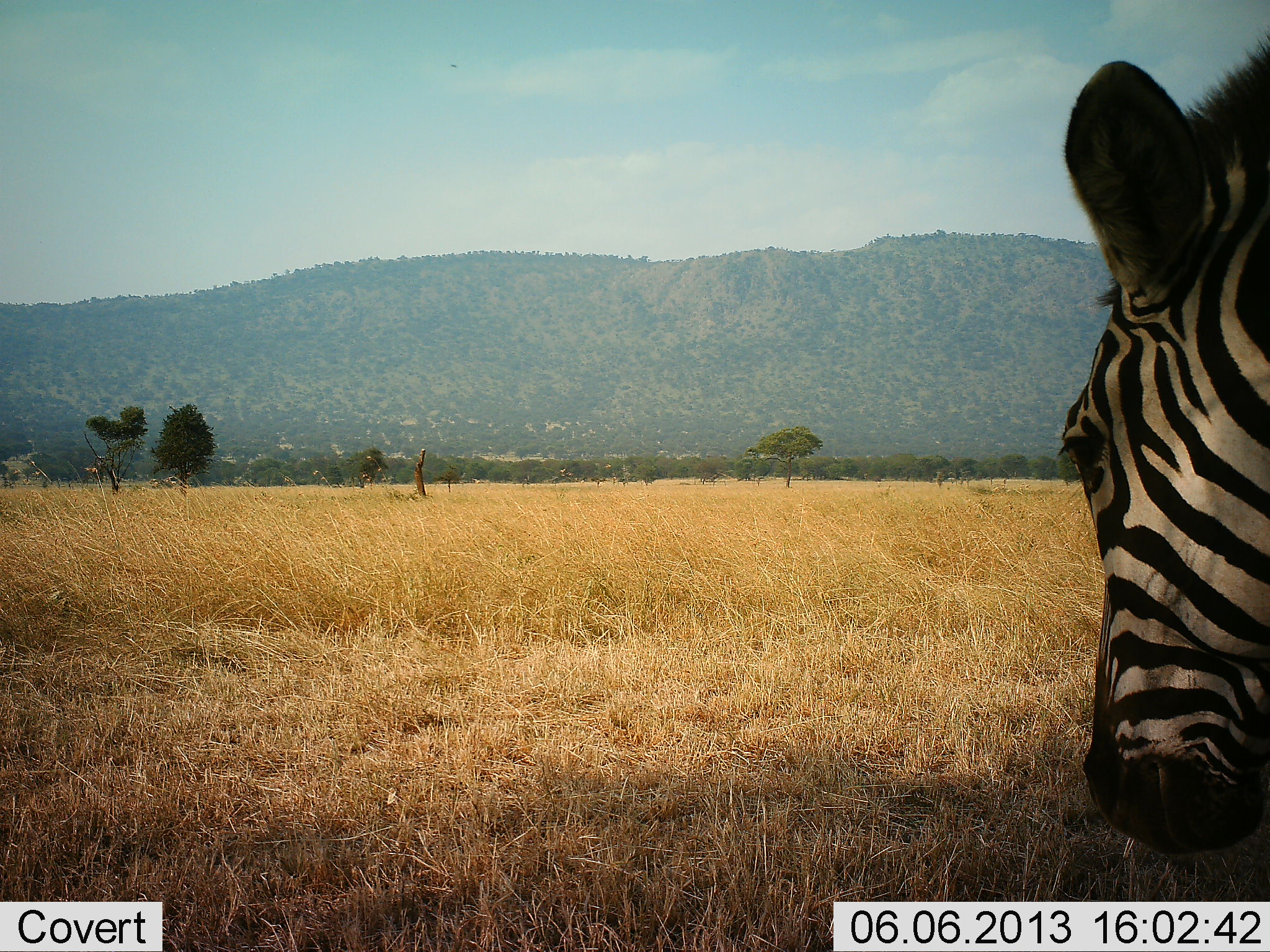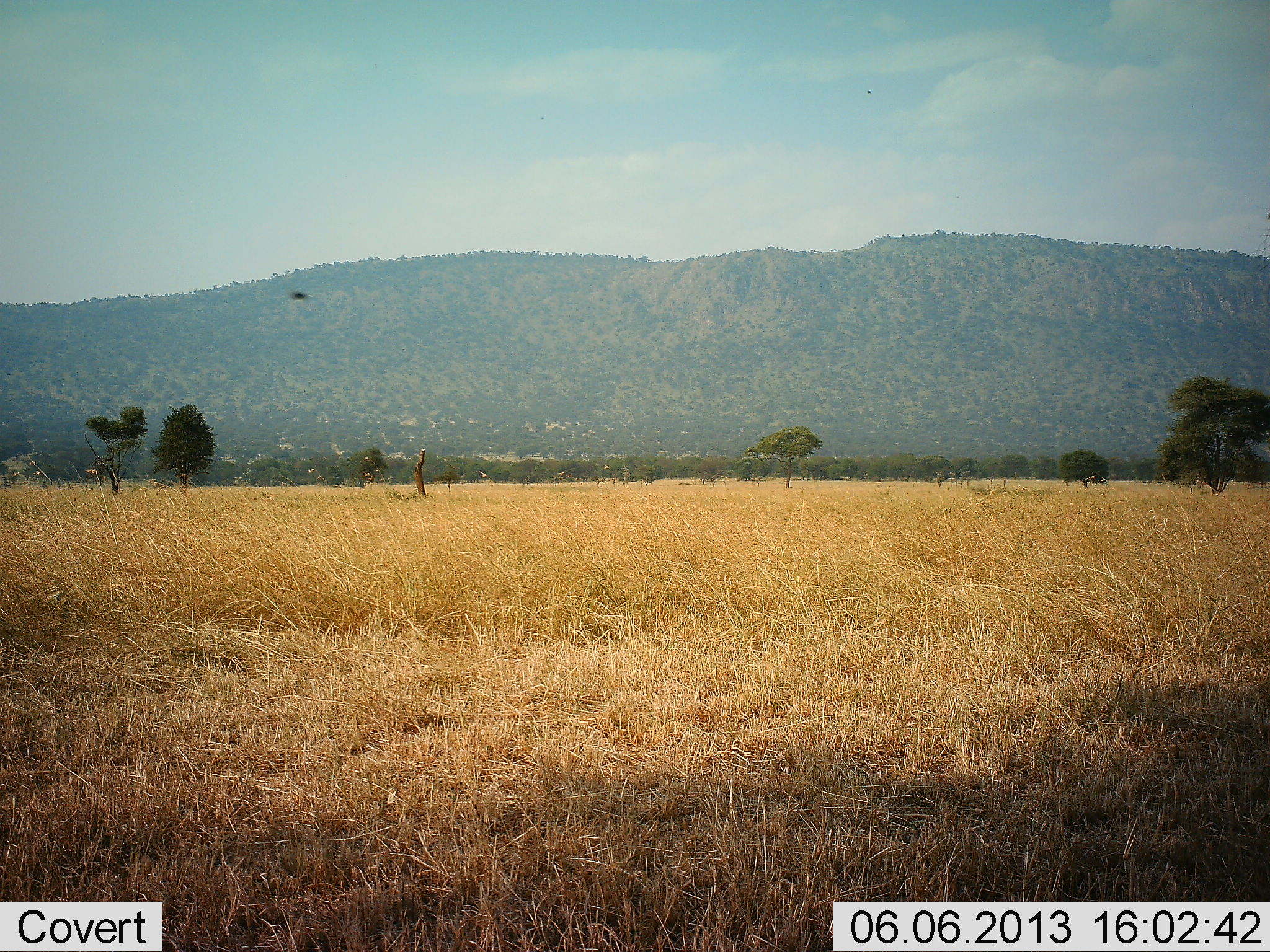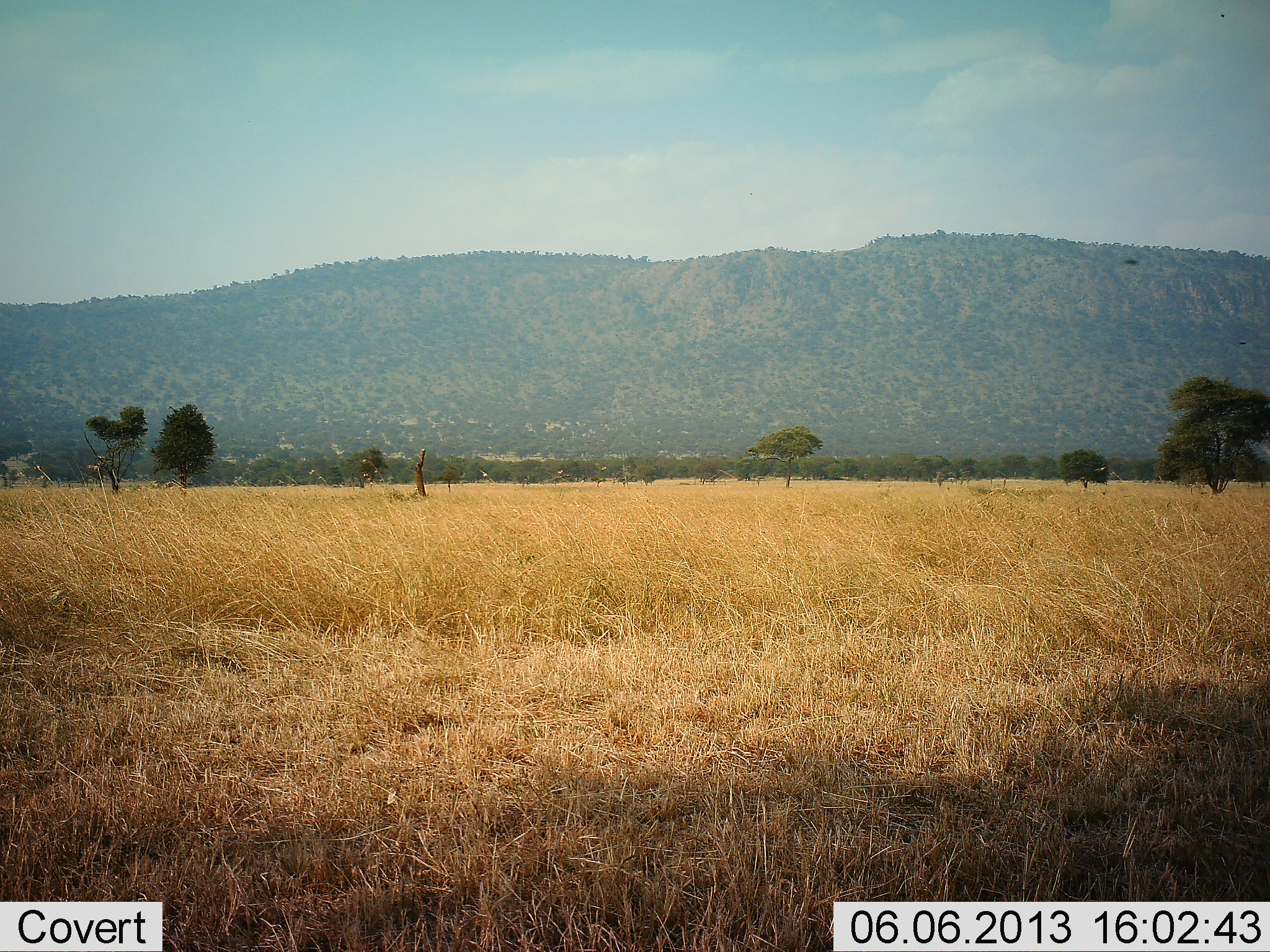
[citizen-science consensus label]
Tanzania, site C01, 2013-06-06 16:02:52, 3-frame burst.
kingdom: Animalia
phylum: Chordata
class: Mammalia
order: Perissodactyla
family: Equidae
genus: Equus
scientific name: Equus quagga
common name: plains zebra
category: zebra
Zebra (plains zebra) (Equus quagga), count 1. Behavior (volunteer vote fractions): standing 22%, resting 0%, moving 78%, interacting 0%. Young present (vote fraction): 0%. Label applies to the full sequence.